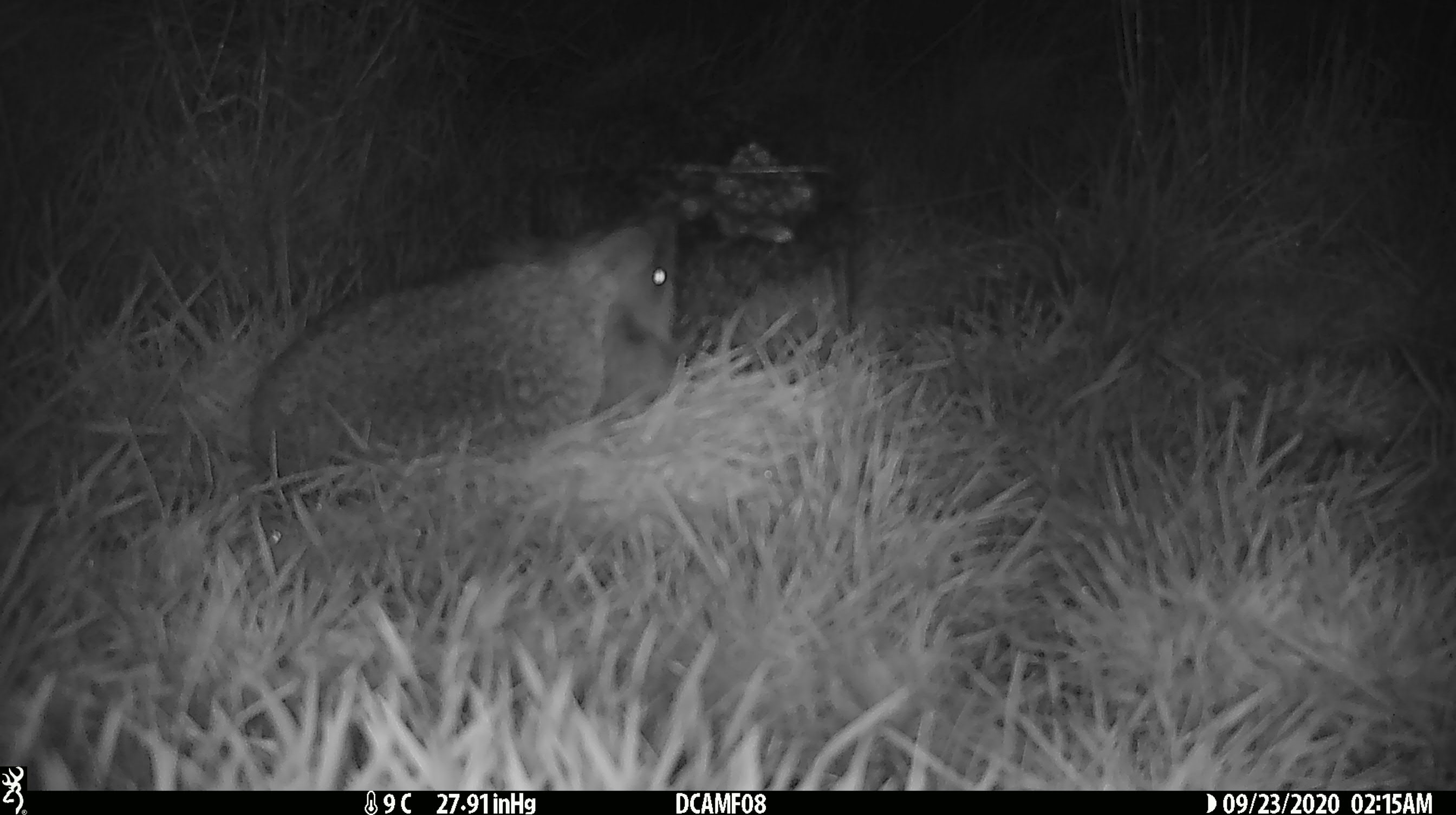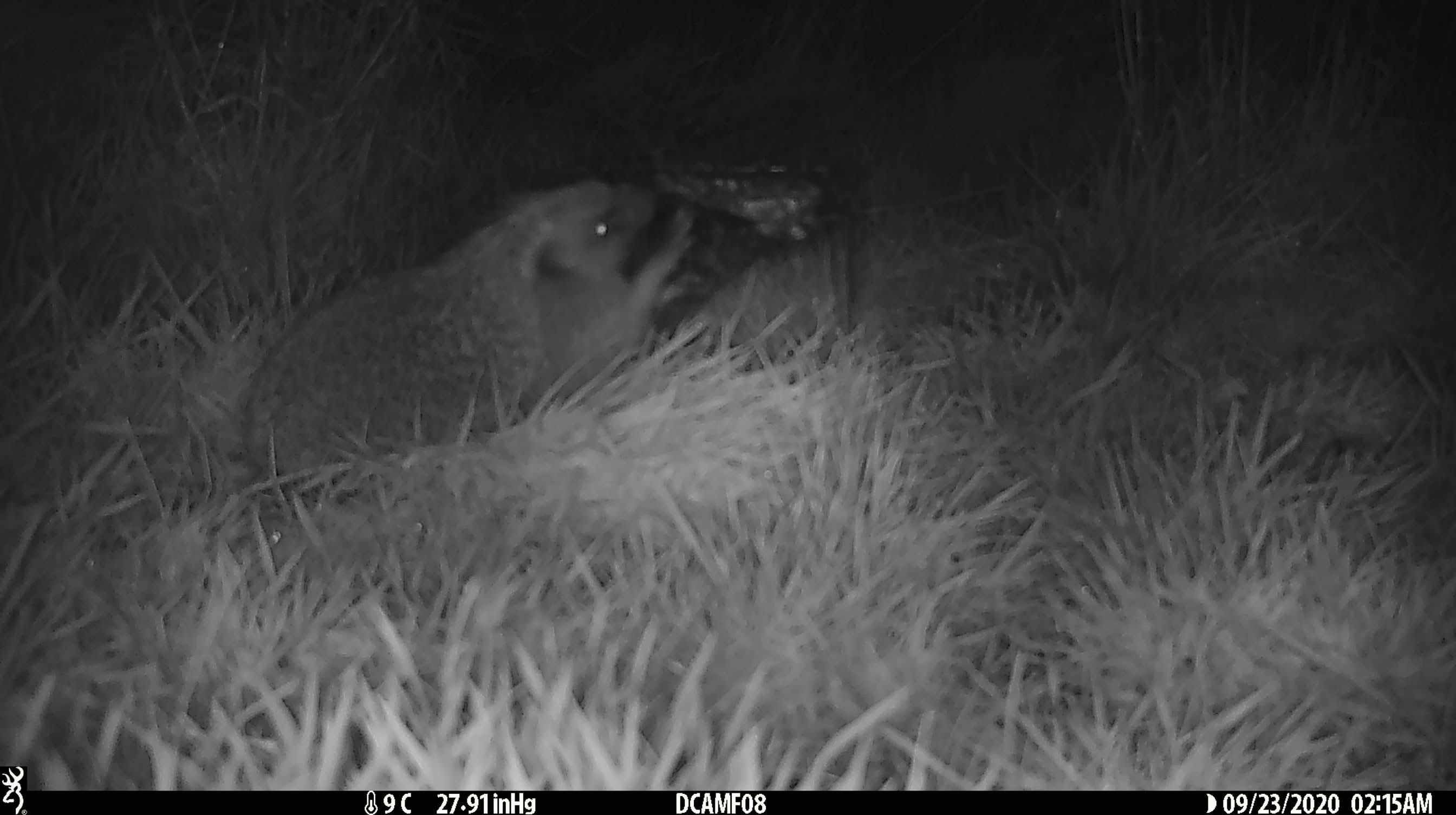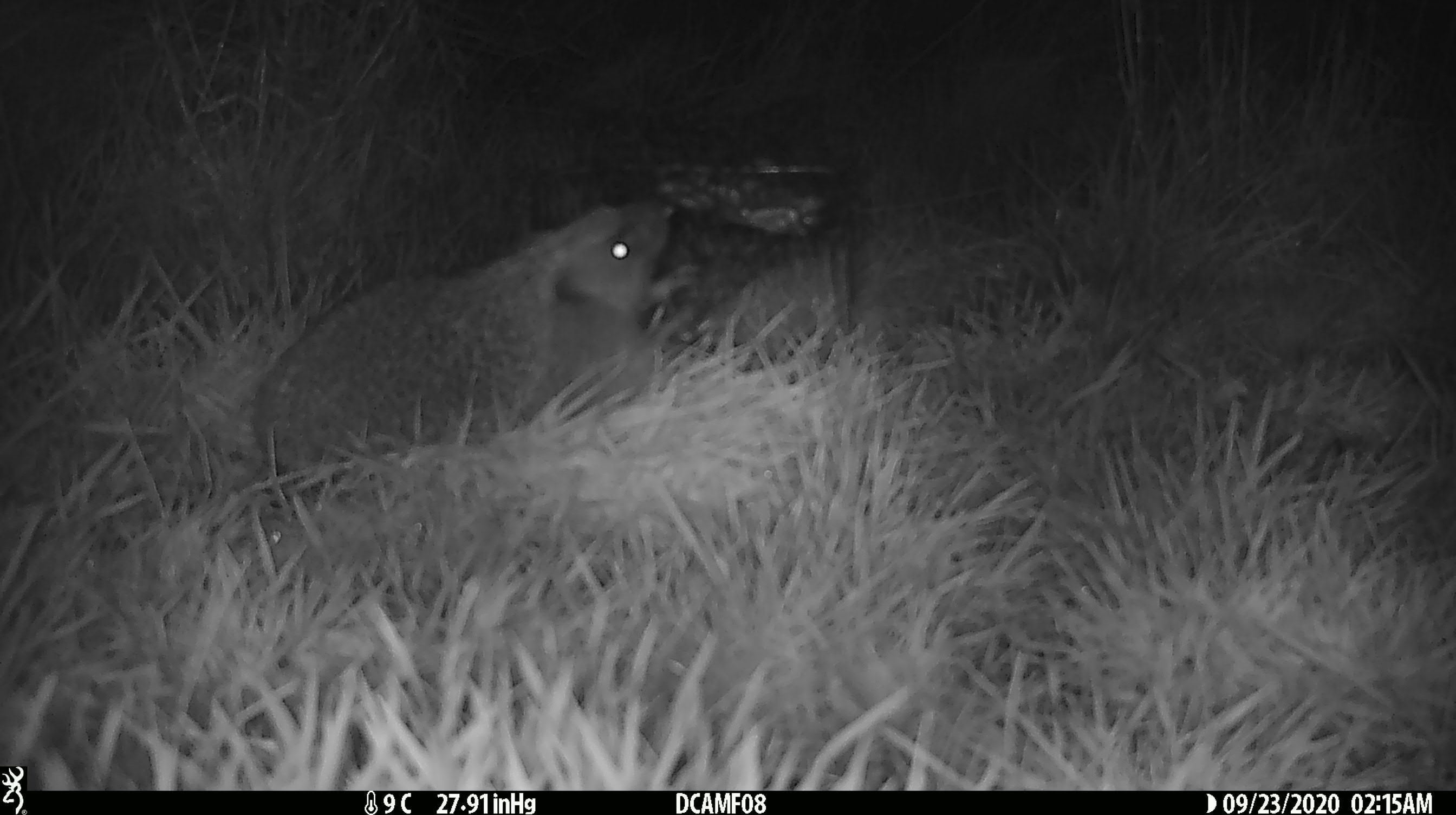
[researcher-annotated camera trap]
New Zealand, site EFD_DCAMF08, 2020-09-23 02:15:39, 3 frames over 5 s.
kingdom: Animalia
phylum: Chordata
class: Mammalia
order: Eulipotyphla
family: Erinaceidae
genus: Erinaceus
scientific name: Erinaceus europaeus europaeus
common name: european hedgehog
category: hedgehog